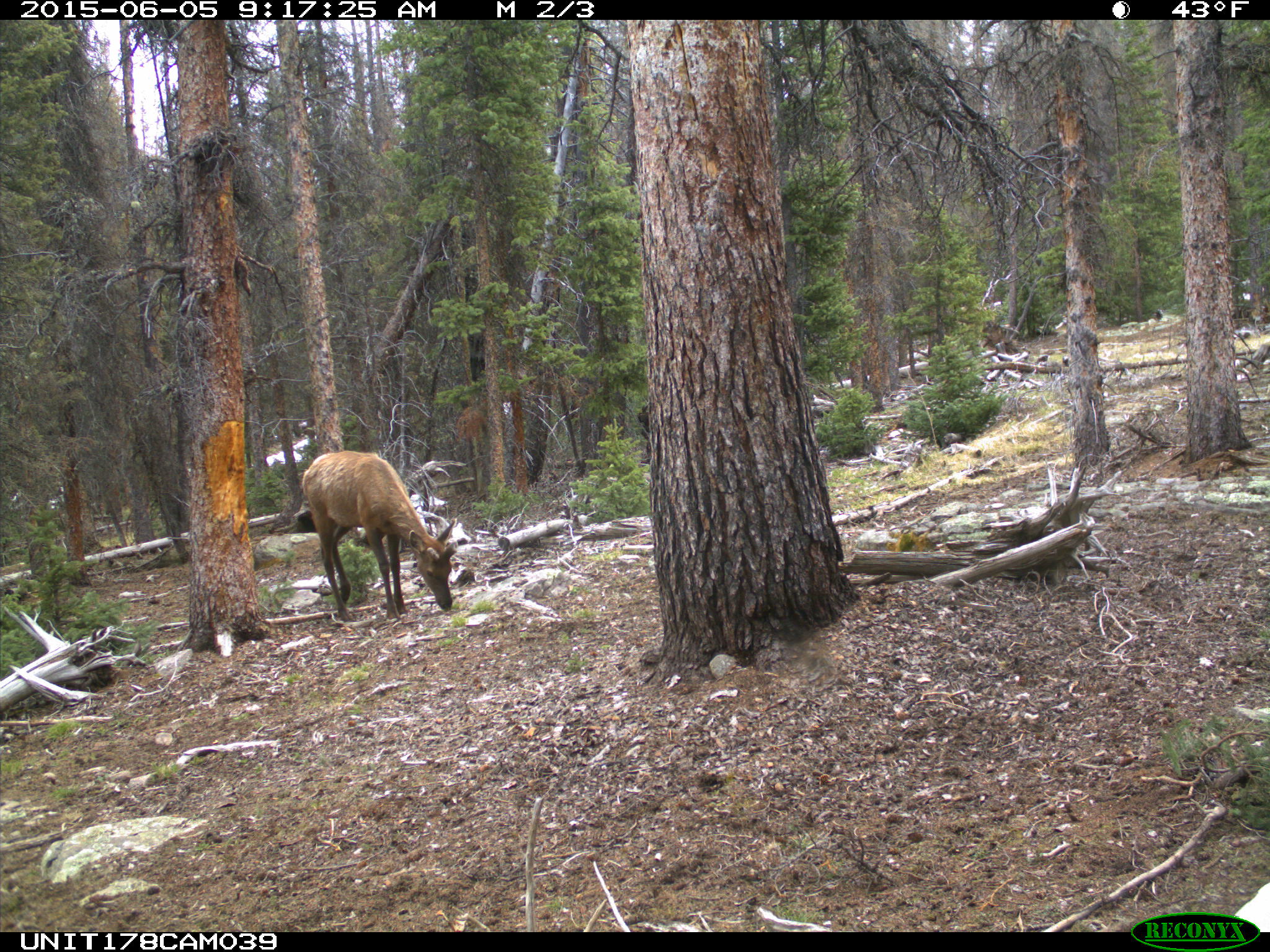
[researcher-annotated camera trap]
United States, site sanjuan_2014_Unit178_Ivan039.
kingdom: Animalia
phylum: Chordata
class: Mammalia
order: Artiodactyla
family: Cervidae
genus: Cervus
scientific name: Cervus elaphus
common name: red deer